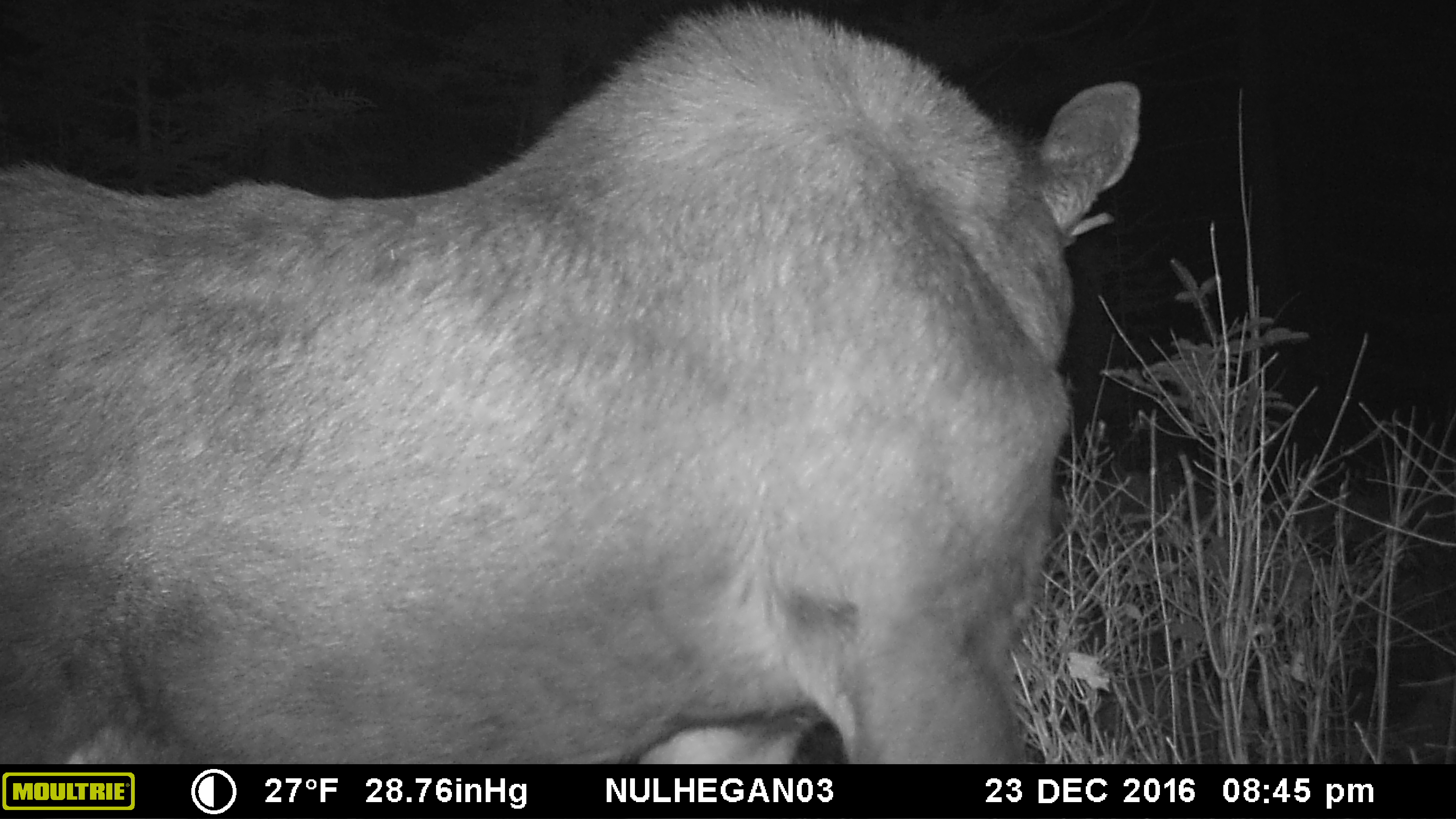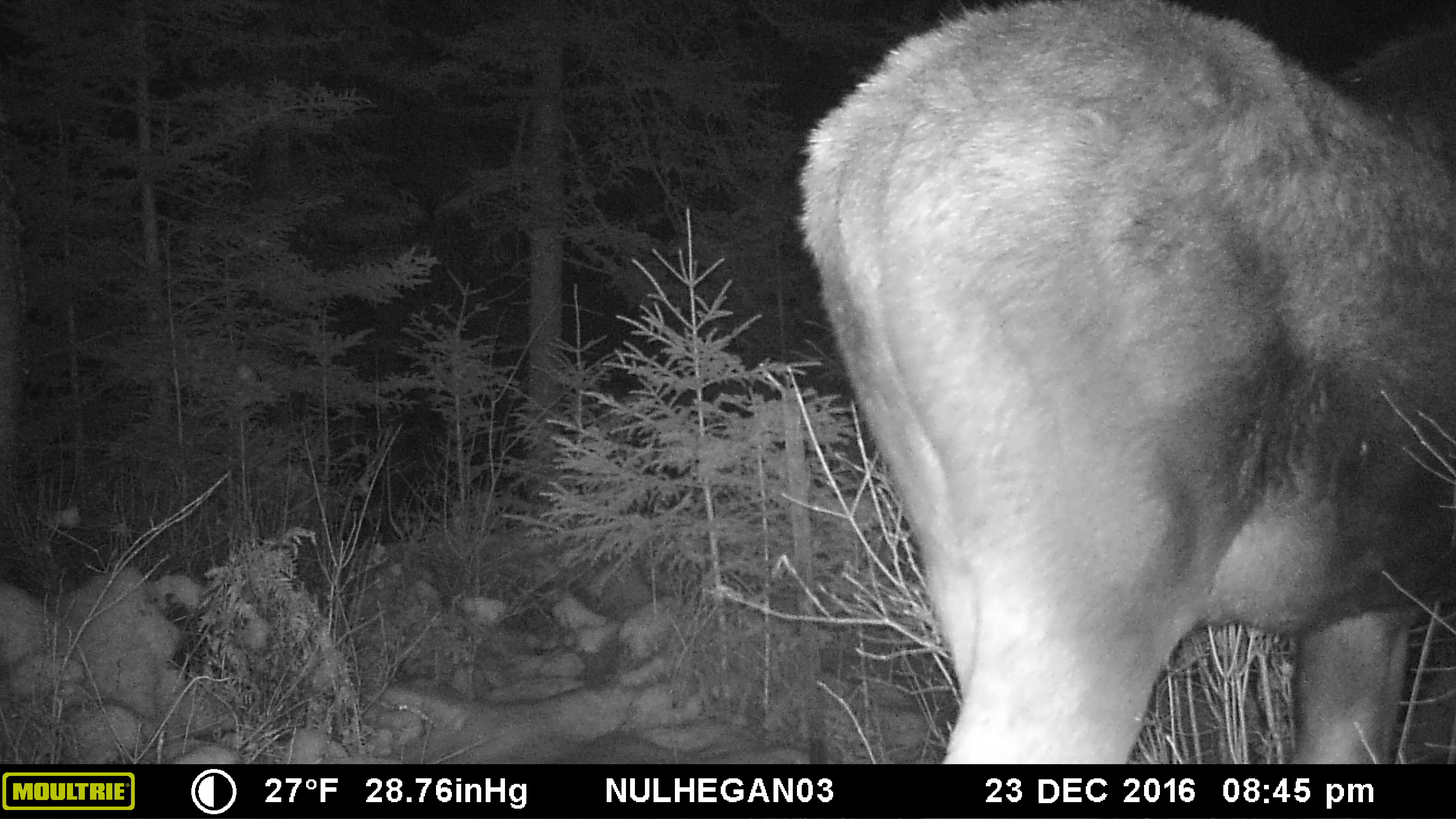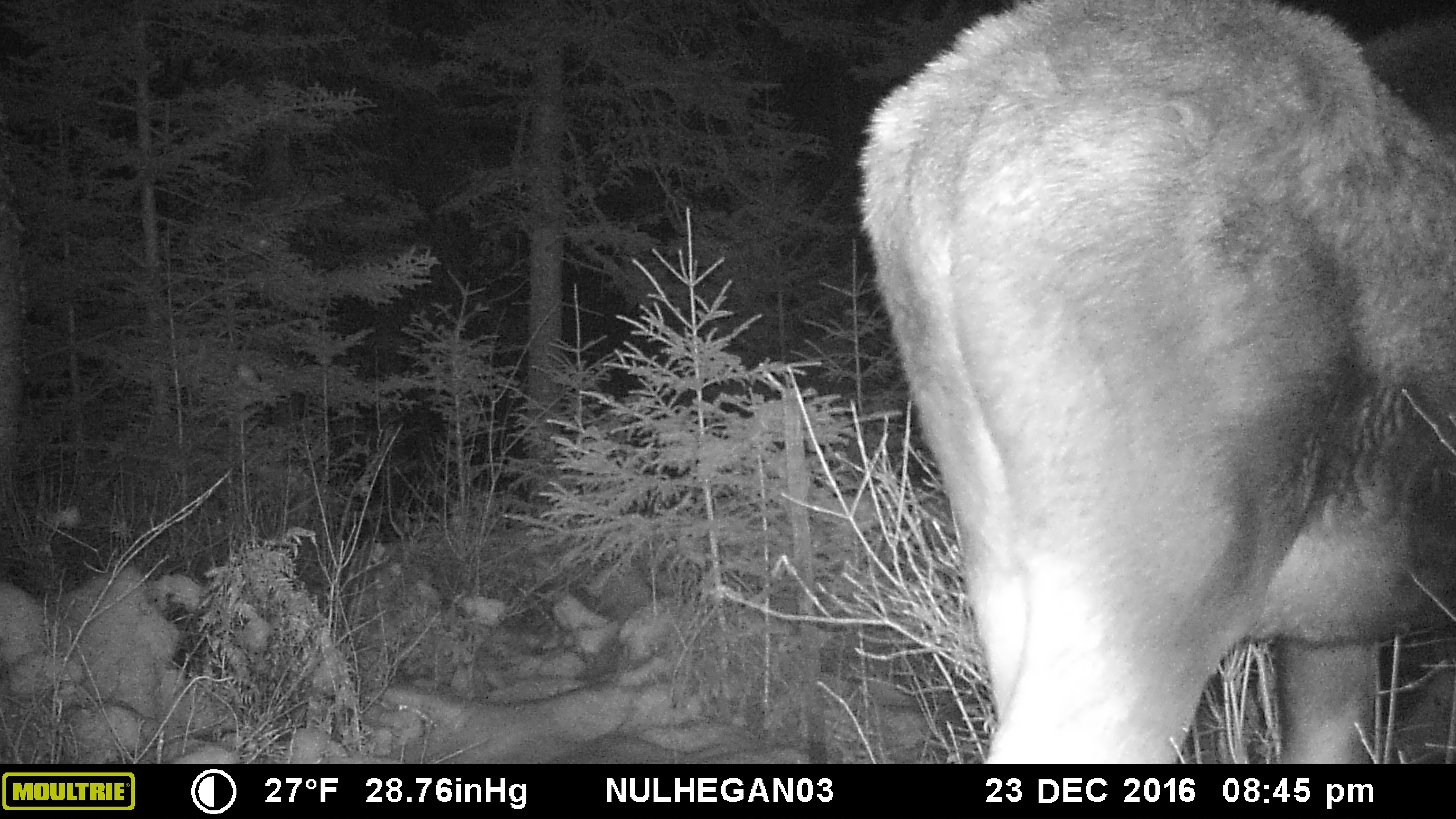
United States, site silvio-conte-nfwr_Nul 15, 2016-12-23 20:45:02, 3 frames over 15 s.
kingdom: Animalia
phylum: Chordata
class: Mammalia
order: Artiodactyla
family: Cervidae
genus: Alces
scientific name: Alces alces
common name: moose